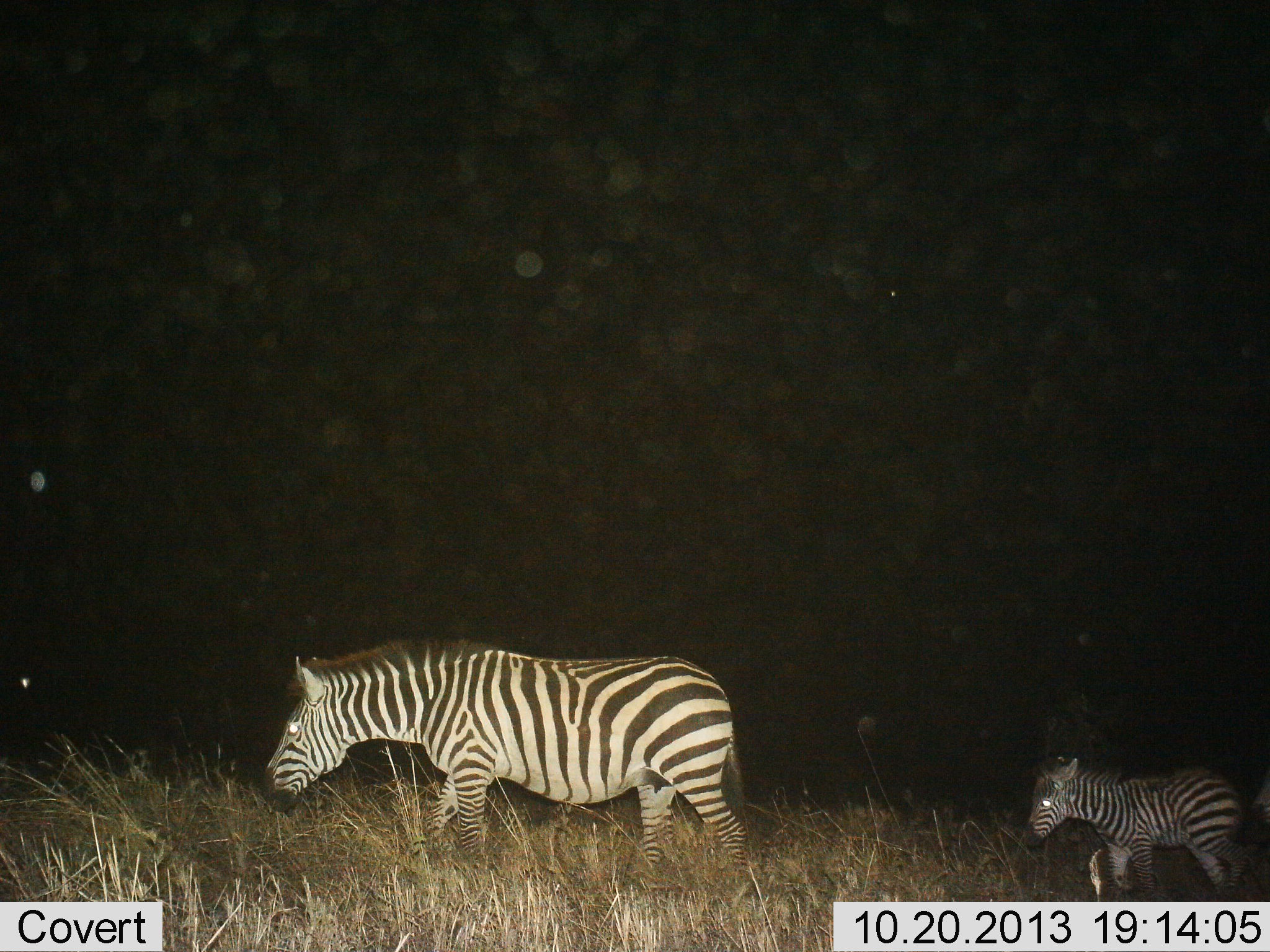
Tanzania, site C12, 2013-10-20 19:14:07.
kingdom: Animalia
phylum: Chordata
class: Mammalia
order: Perissodactyla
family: Equidae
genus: Equus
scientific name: Equus quagga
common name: plains zebra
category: zebra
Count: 2.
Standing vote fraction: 12%.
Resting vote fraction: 0%.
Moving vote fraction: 93%.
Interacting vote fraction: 0%.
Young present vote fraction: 73%.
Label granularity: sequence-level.